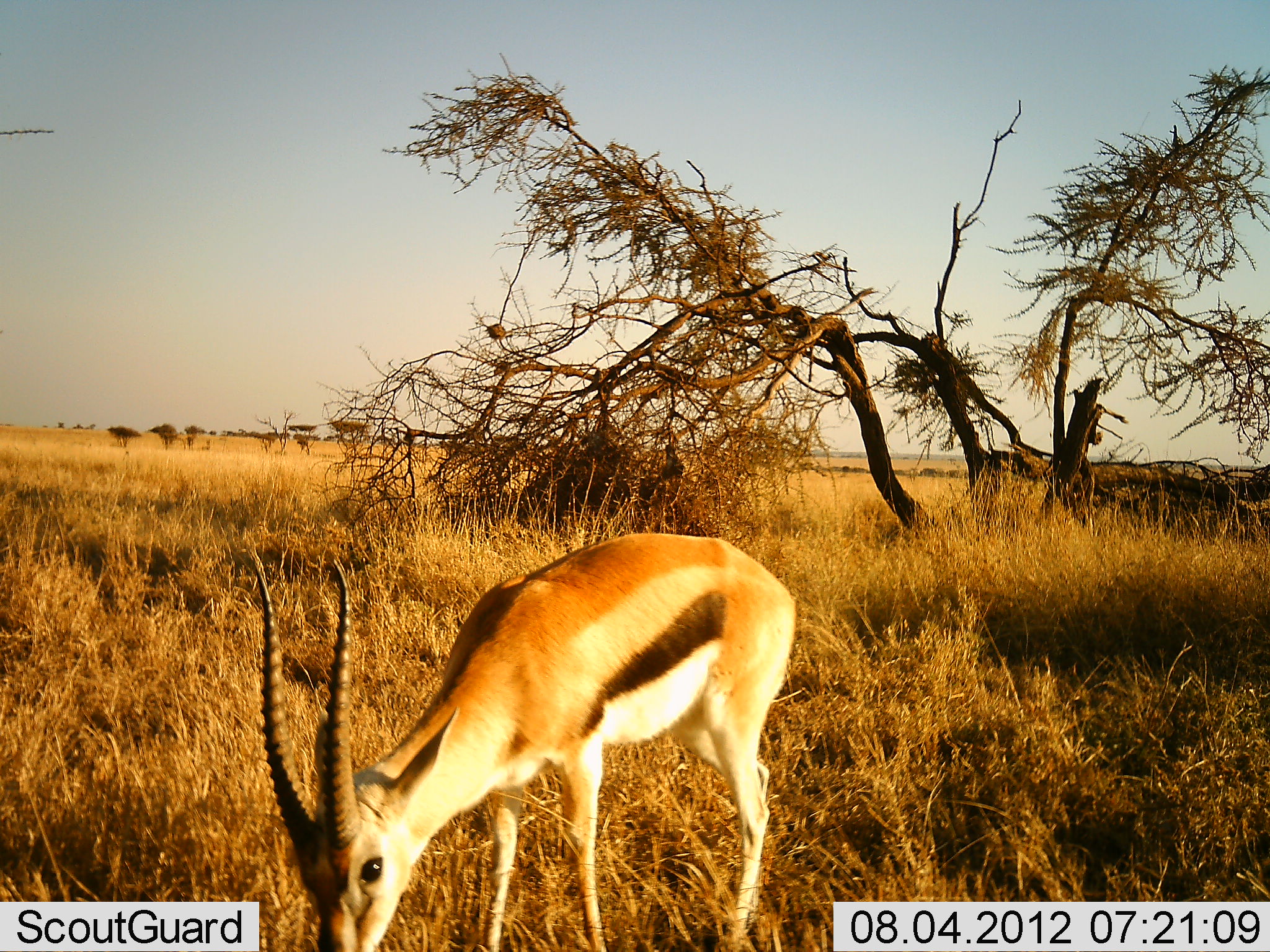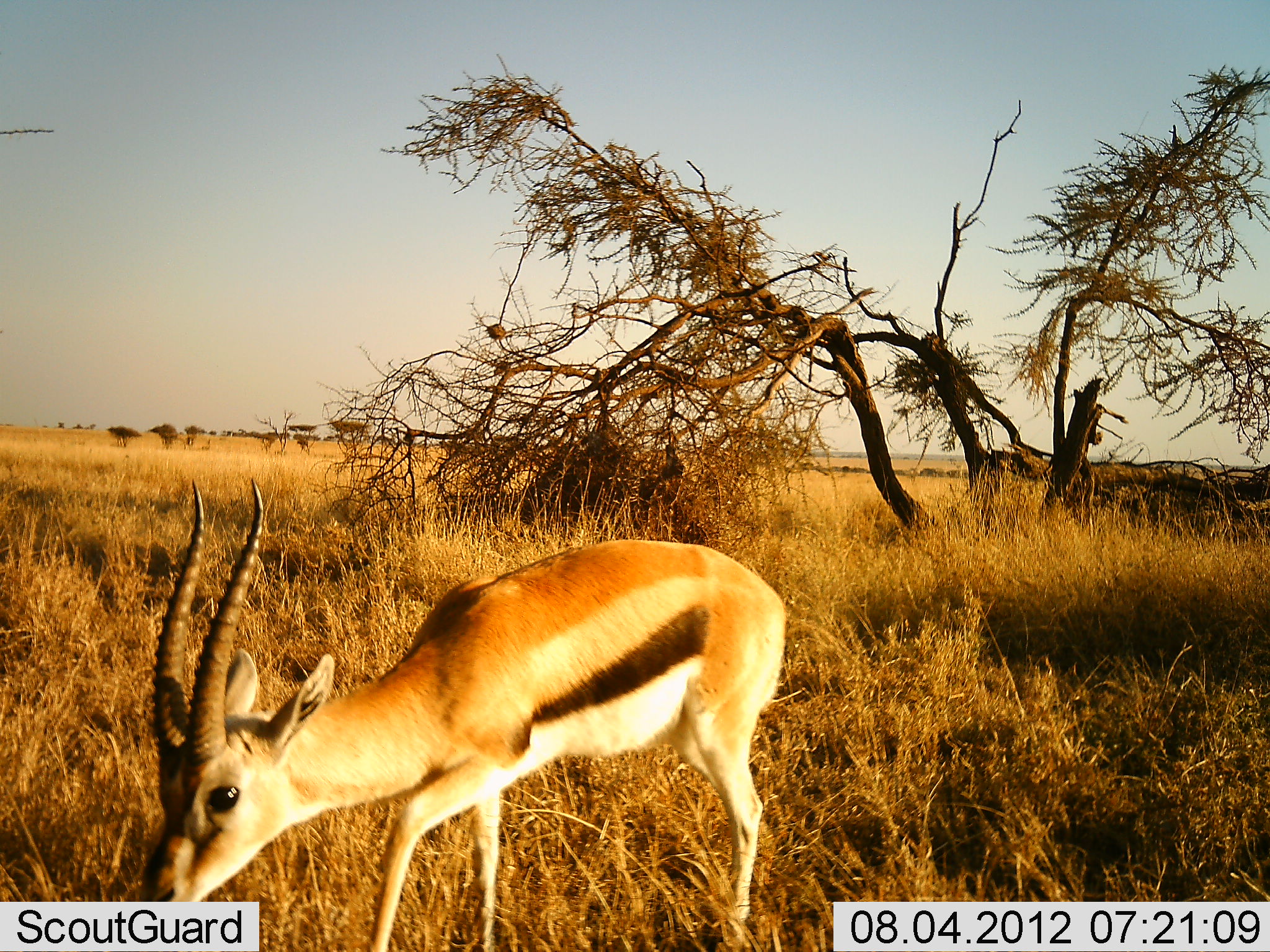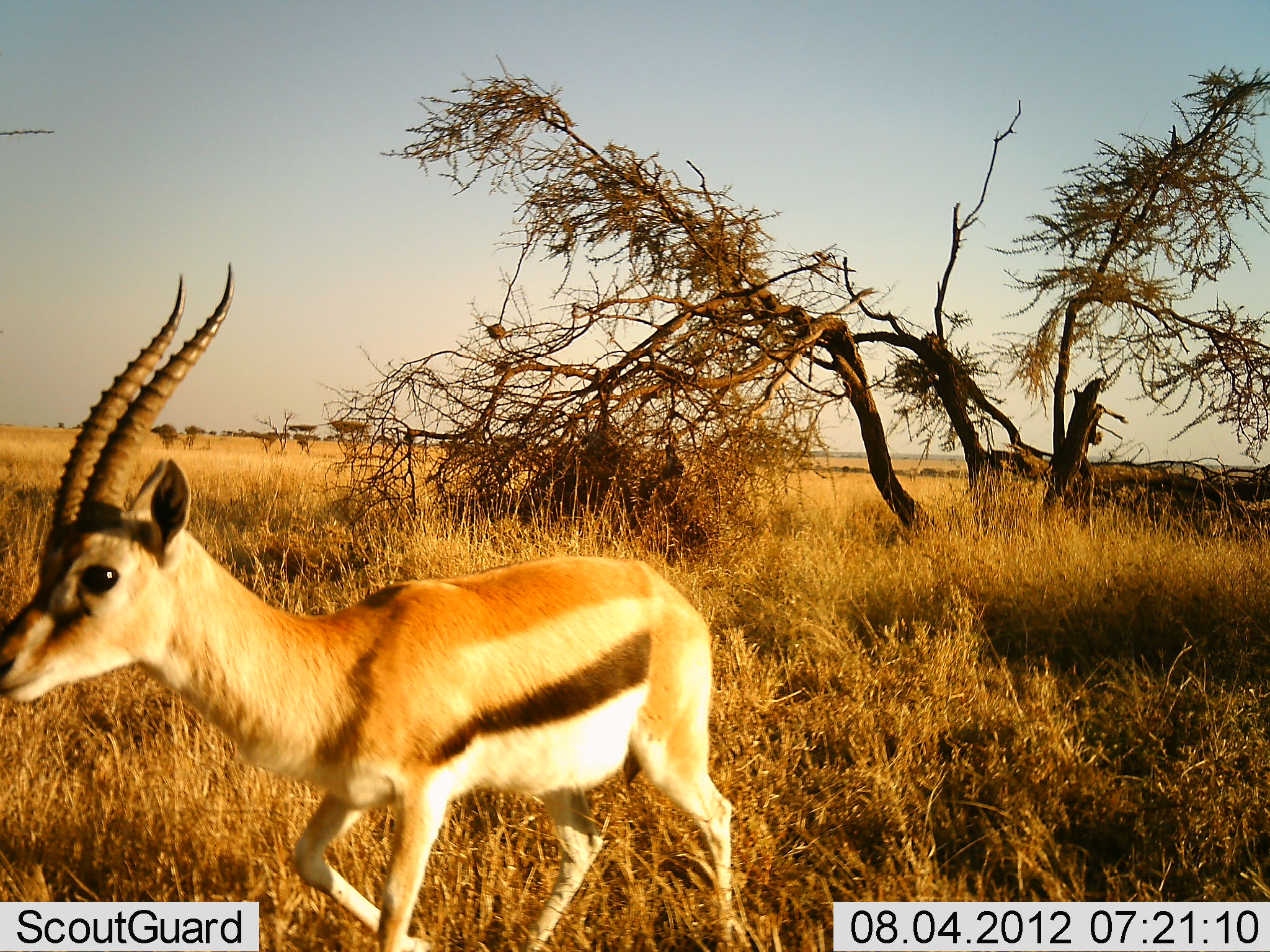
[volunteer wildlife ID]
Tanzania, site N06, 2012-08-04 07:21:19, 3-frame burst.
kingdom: Animalia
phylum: Chordata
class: Mammalia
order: Artiodactyla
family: Bovidae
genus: Eudorcas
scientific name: Eudorcas thomsonii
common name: thomson's gazelle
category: gazellethomsons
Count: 1.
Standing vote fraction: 20%.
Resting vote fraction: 0%.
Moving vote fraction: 50%.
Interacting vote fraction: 0%.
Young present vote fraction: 0%.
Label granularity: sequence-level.